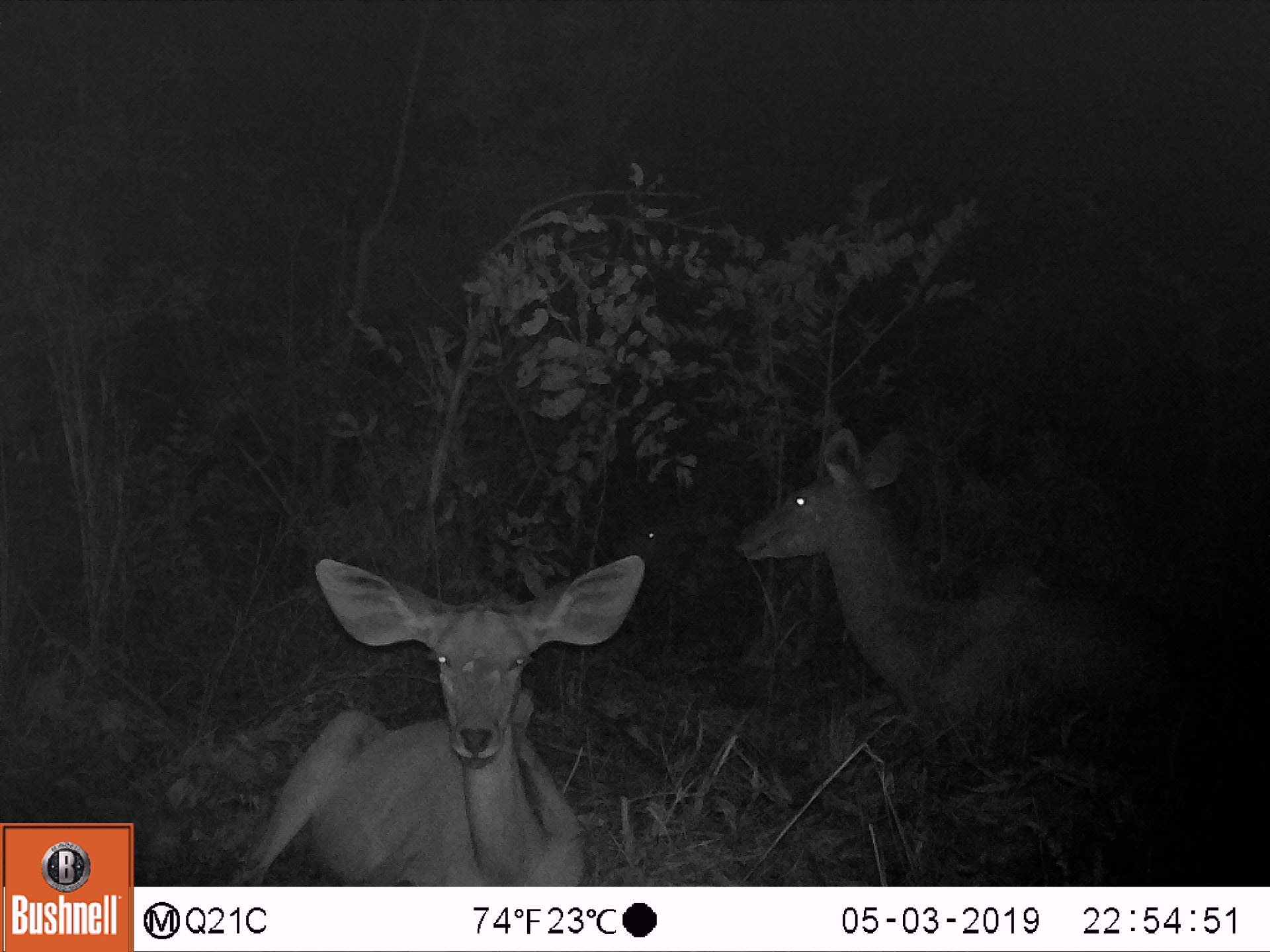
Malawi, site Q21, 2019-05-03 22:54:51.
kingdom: Animalia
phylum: Chordata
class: Mammalia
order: Artiodactyla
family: Bovidae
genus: Tragelaphus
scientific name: Tragelaphus strepsiceros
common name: greater kudu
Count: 3.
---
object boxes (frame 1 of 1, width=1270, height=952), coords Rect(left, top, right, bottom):
greater kudu: Rect(211, 553, 654, 883); Rect(732, 421, 1189, 731); Rect(590, 487, 703, 565)